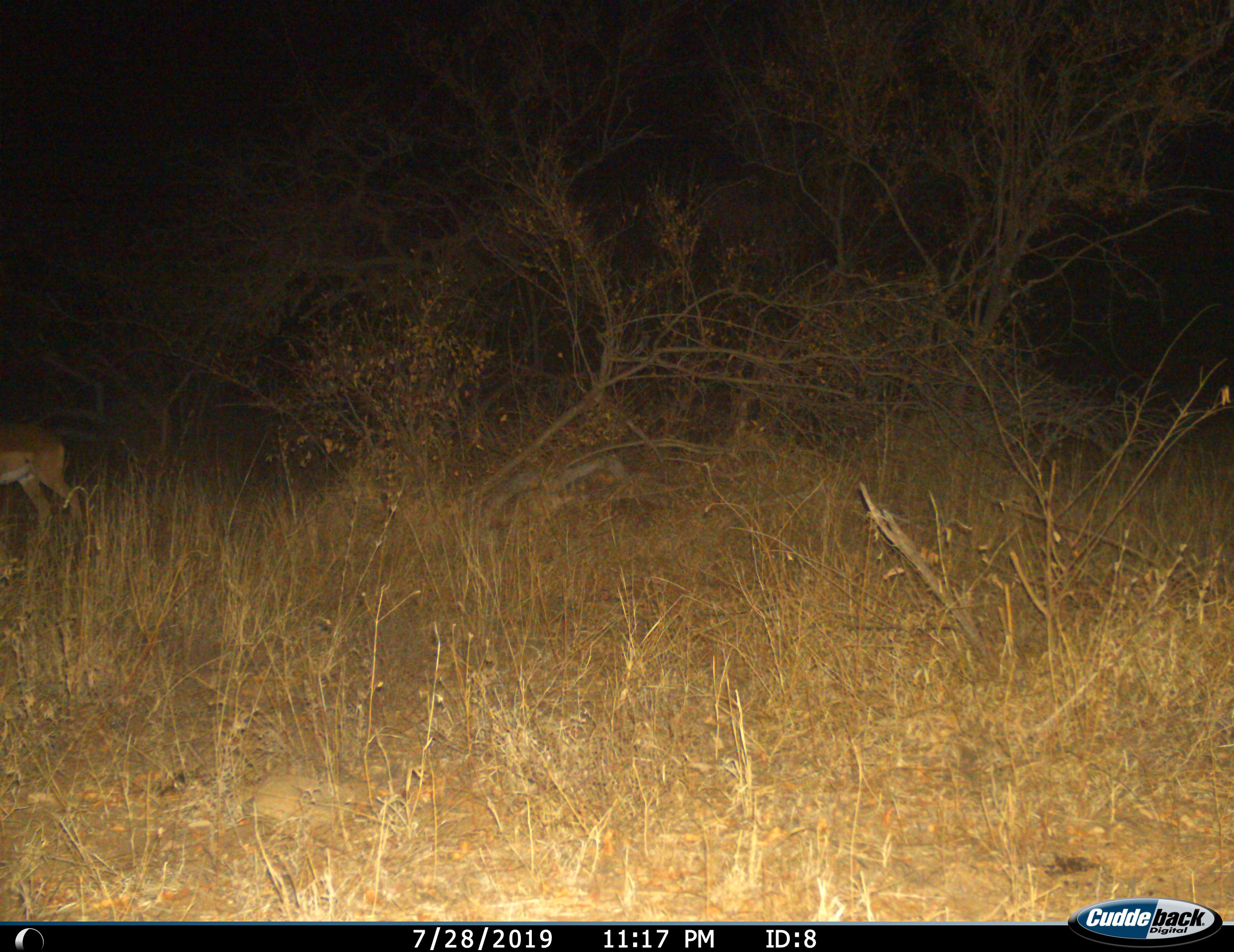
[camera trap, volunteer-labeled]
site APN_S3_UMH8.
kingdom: Animalia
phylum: Chordata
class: Mammalia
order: Artiodactyla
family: Bovidae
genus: Aepyceros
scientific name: Aepyceros melampus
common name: impala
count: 1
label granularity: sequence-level